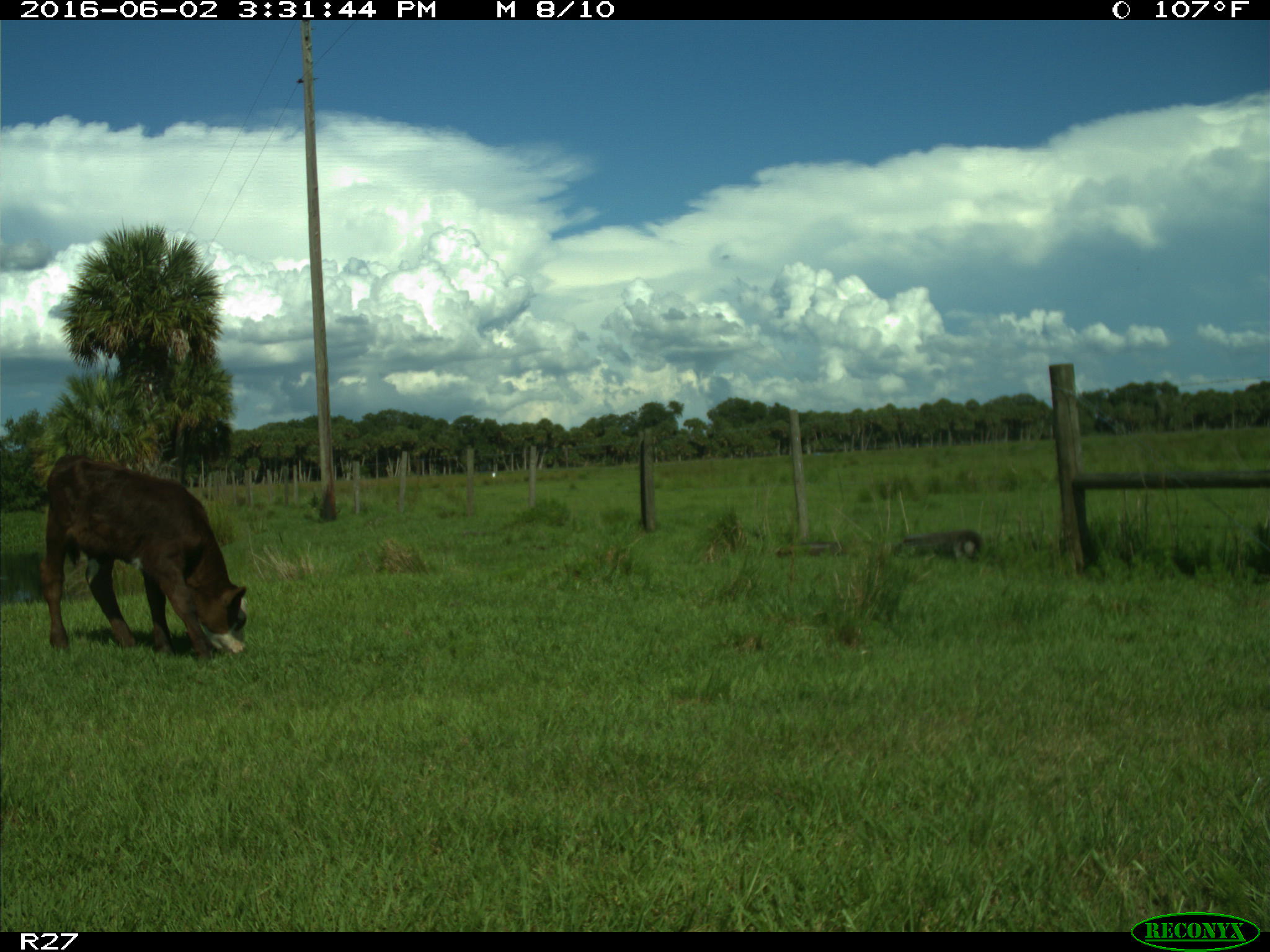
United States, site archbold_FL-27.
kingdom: Animalia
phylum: Chordata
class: Mammalia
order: Artiodactyla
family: Bovidae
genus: Bos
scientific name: Bos taurus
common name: domestic cow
Bos taurus (domestic cow).